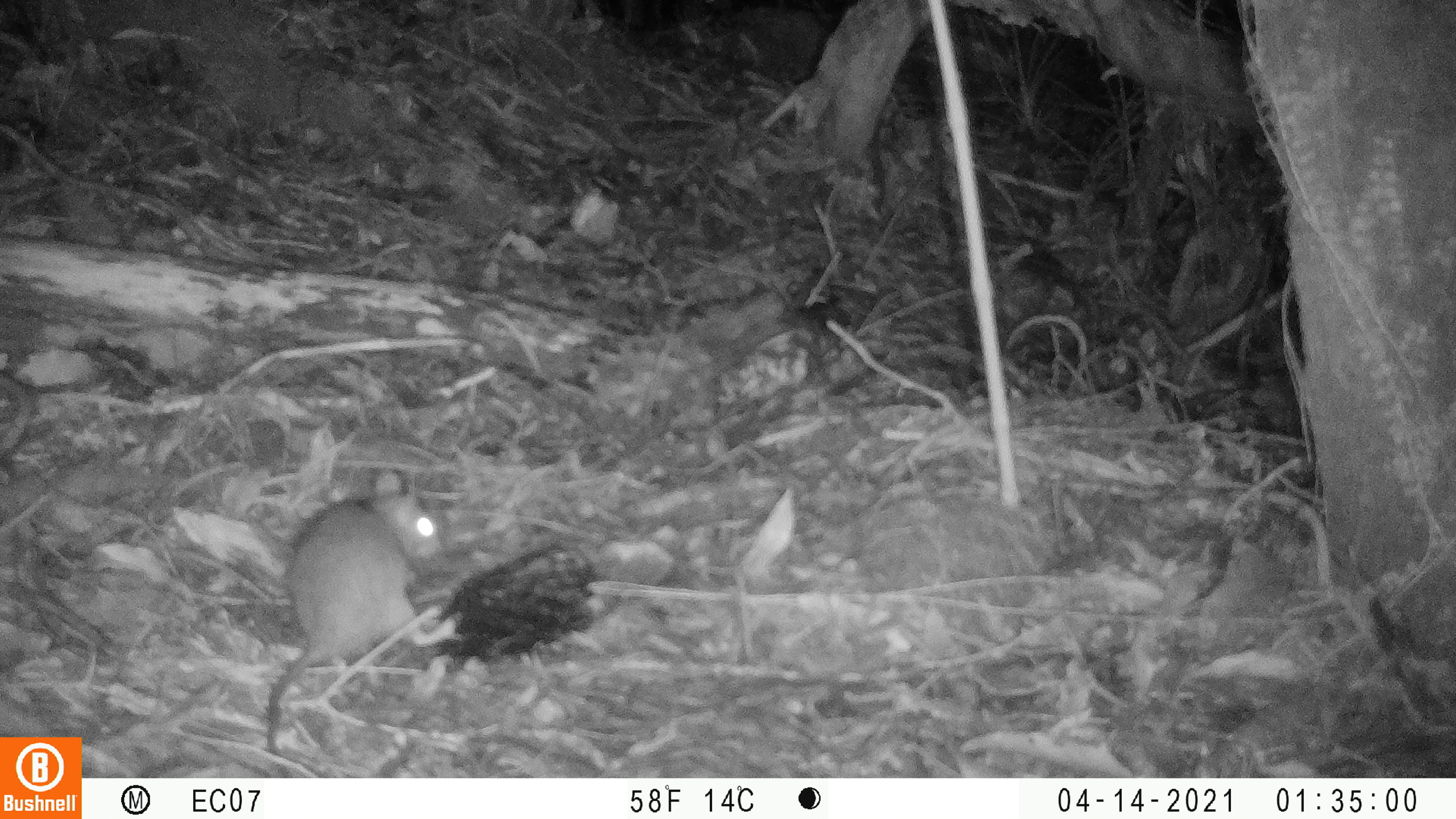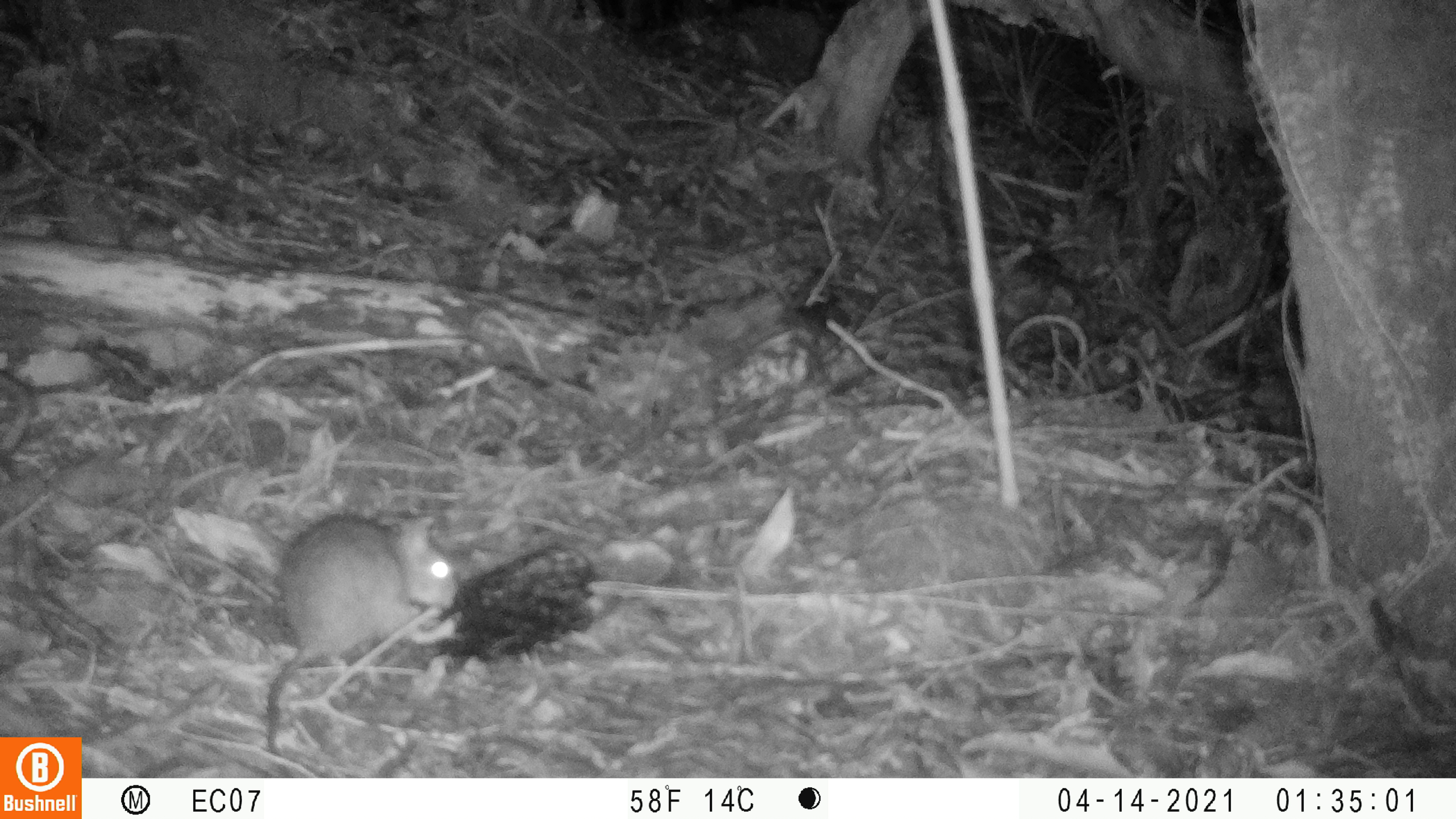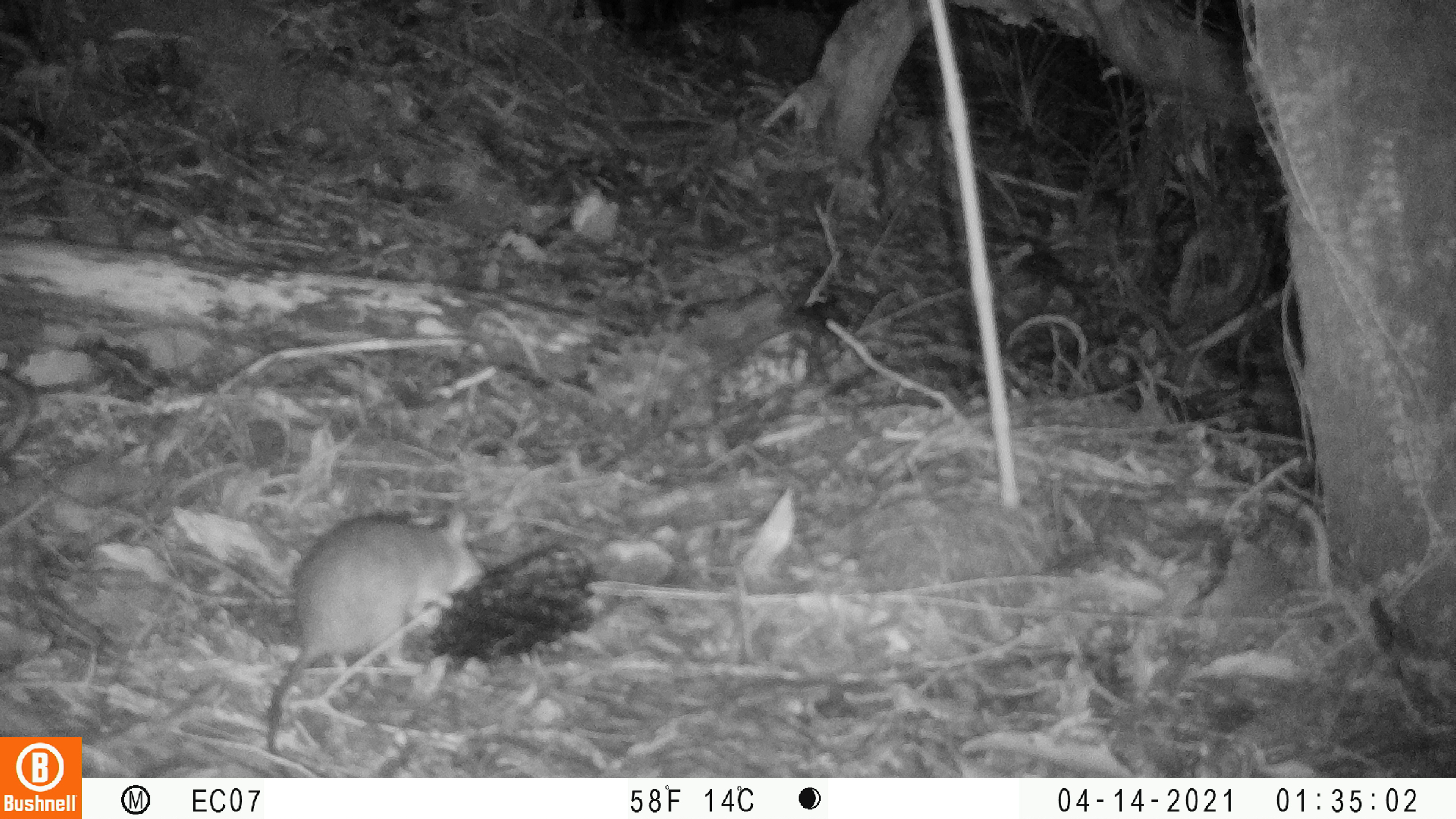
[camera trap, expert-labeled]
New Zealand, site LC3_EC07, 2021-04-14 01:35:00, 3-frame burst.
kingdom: Animalia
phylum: Chordata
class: Mammalia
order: Rodentia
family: Muridae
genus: Rattus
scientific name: Rattus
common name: rat